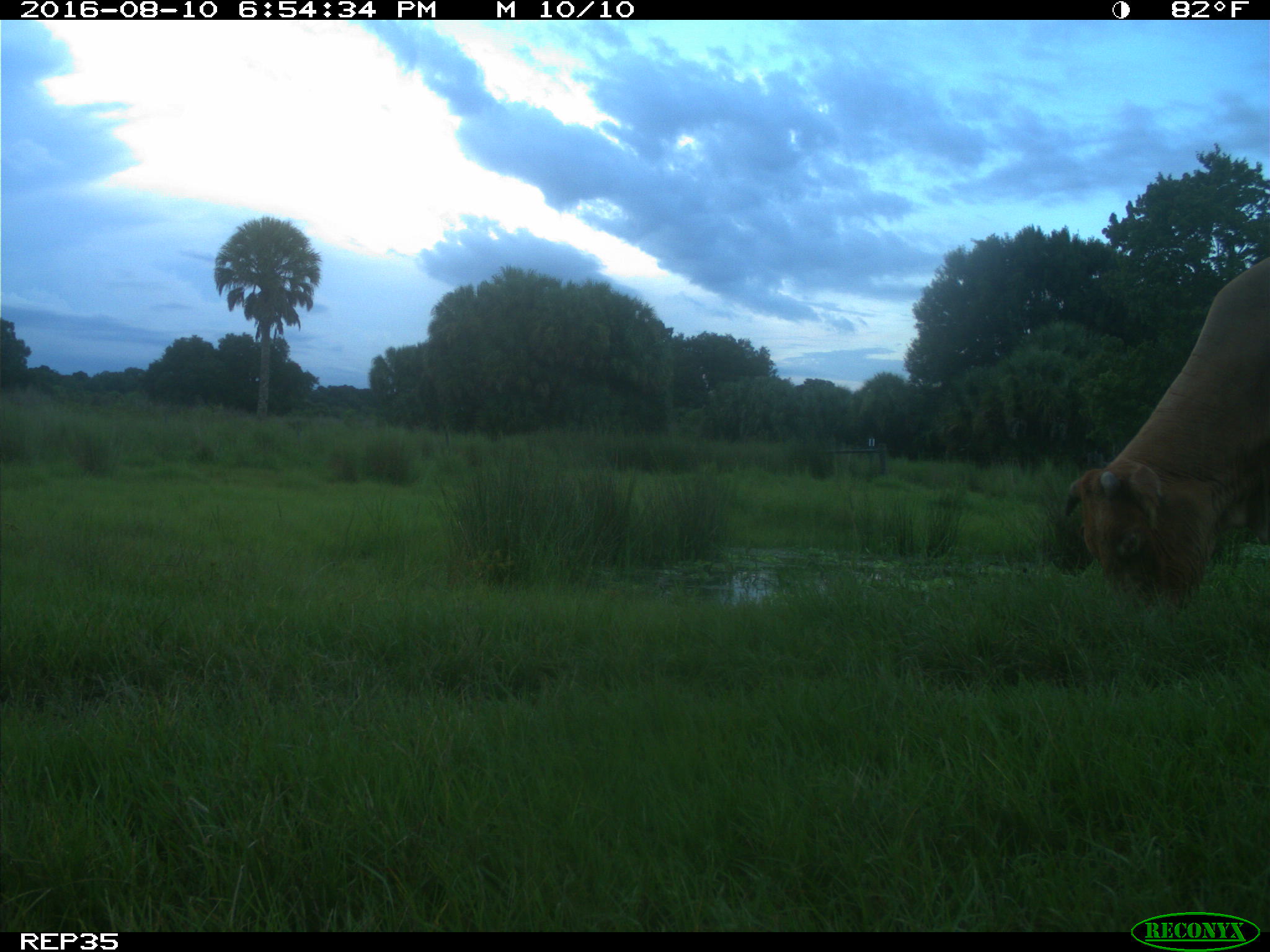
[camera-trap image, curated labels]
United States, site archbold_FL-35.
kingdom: Animalia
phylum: Chordata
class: Mammalia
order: Artiodactyla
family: Bovidae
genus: Bos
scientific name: Bos taurus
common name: domestic cow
Bos taurus (domestic cow).